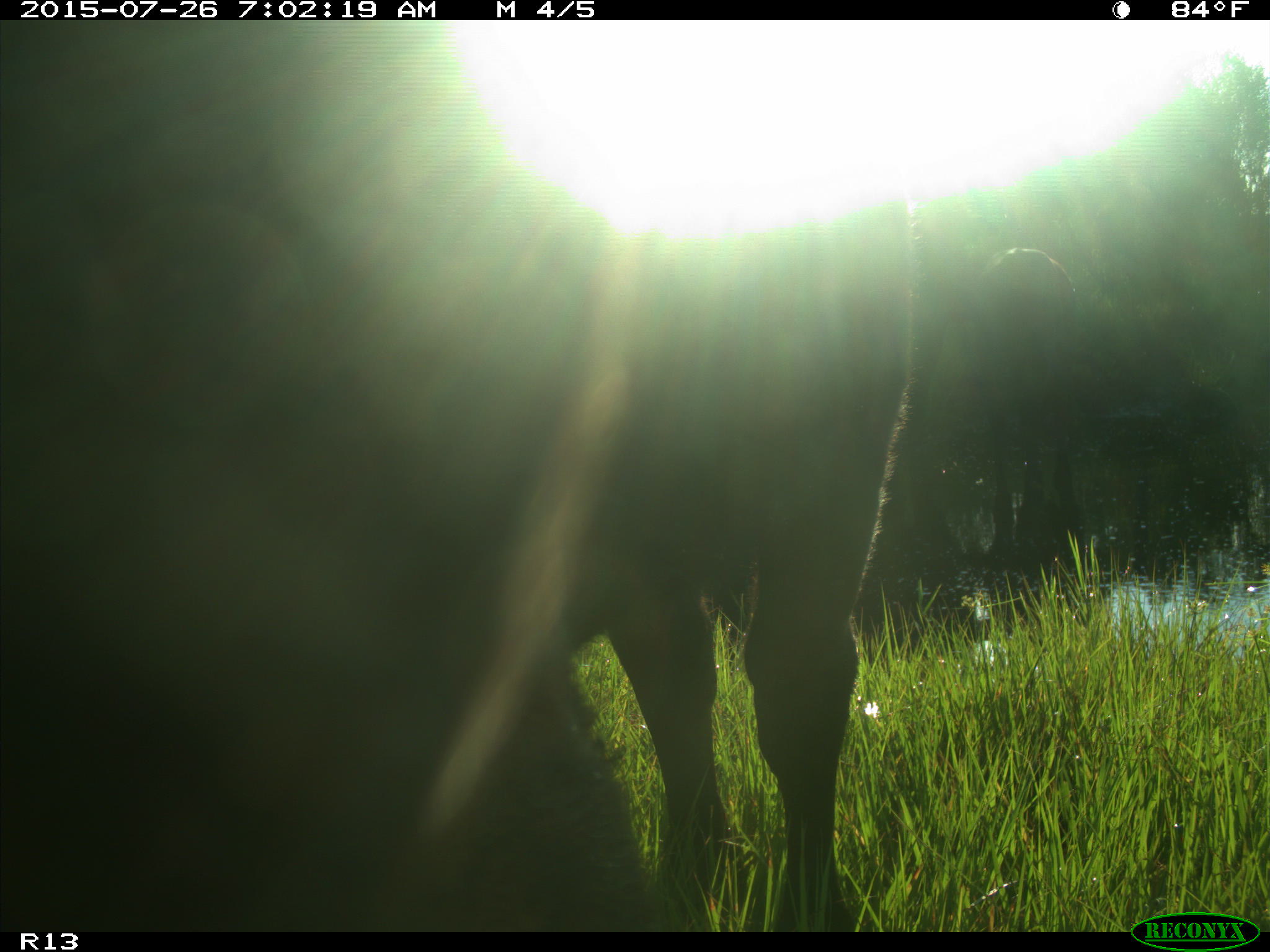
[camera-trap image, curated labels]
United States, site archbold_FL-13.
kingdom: Animalia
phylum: Chordata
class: Mammalia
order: Artiodactyla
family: Bovidae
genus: Bos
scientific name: Bos taurus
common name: domestic cow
Bos taurus (domestic cow).